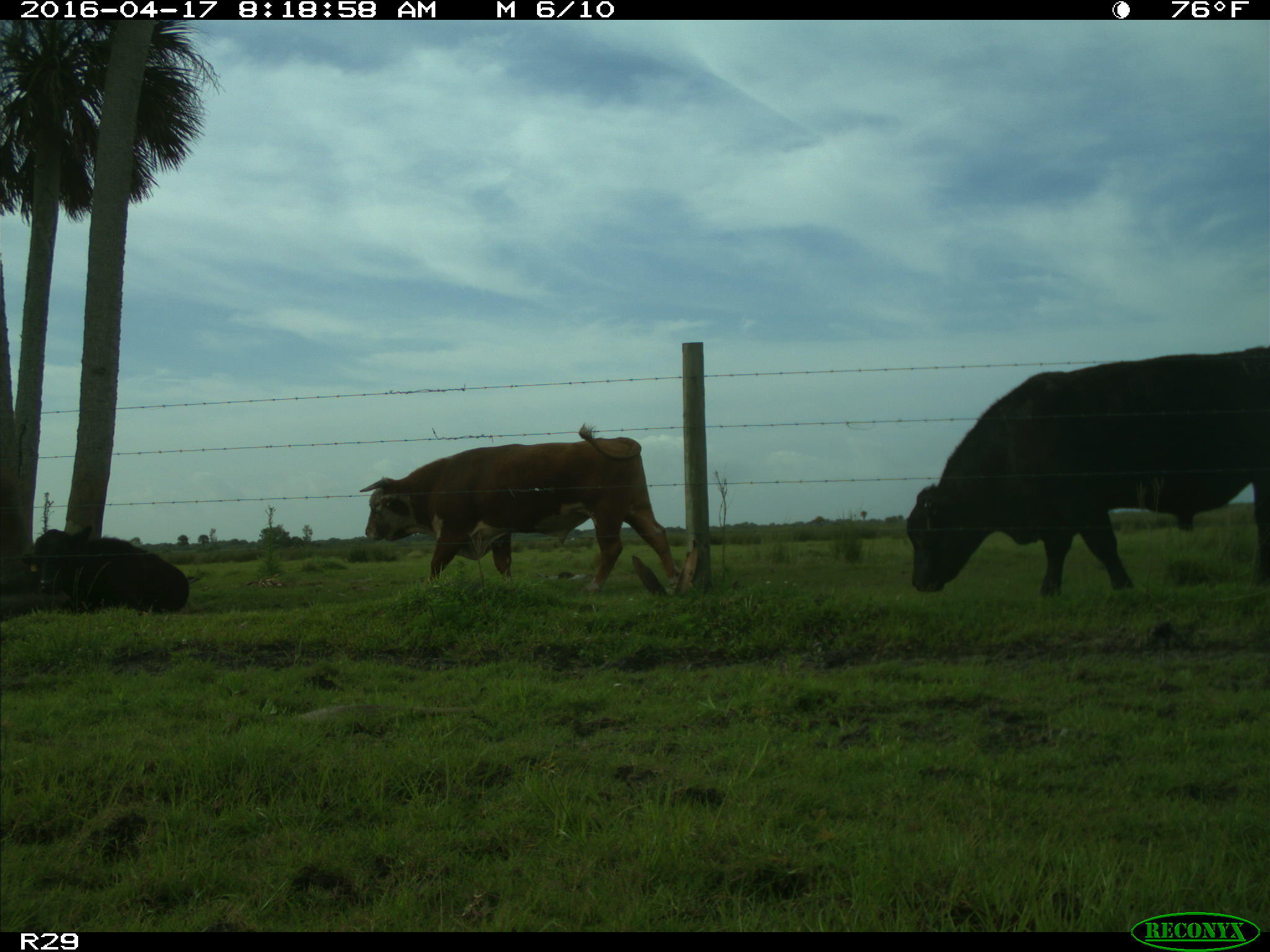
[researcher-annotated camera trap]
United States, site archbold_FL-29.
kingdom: Animalia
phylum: Chordata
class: Mammalia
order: Artiodactyla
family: Bovidae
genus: Bos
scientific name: Bos taurus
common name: domestic cow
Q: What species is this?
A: Bos taurus (domestic cow).